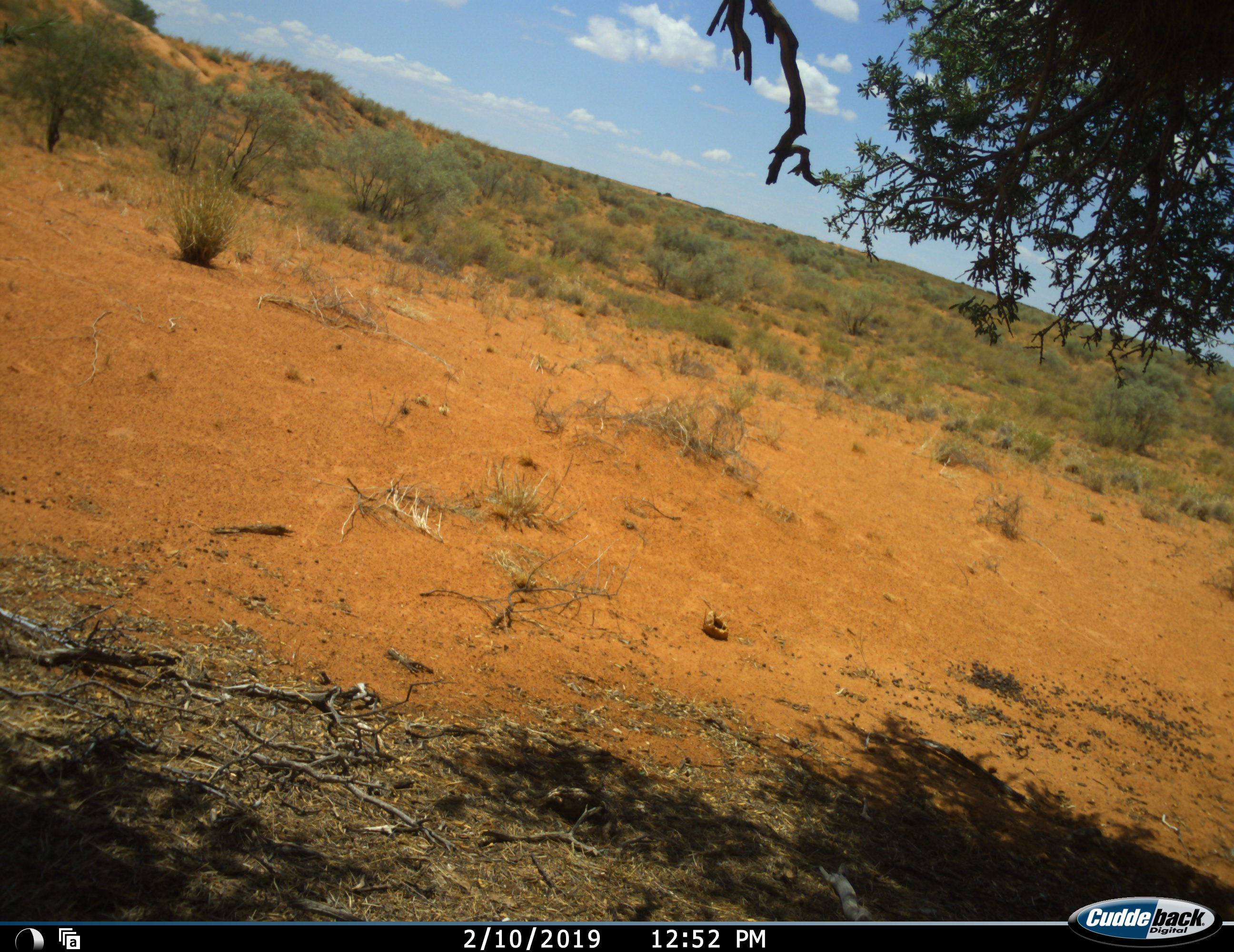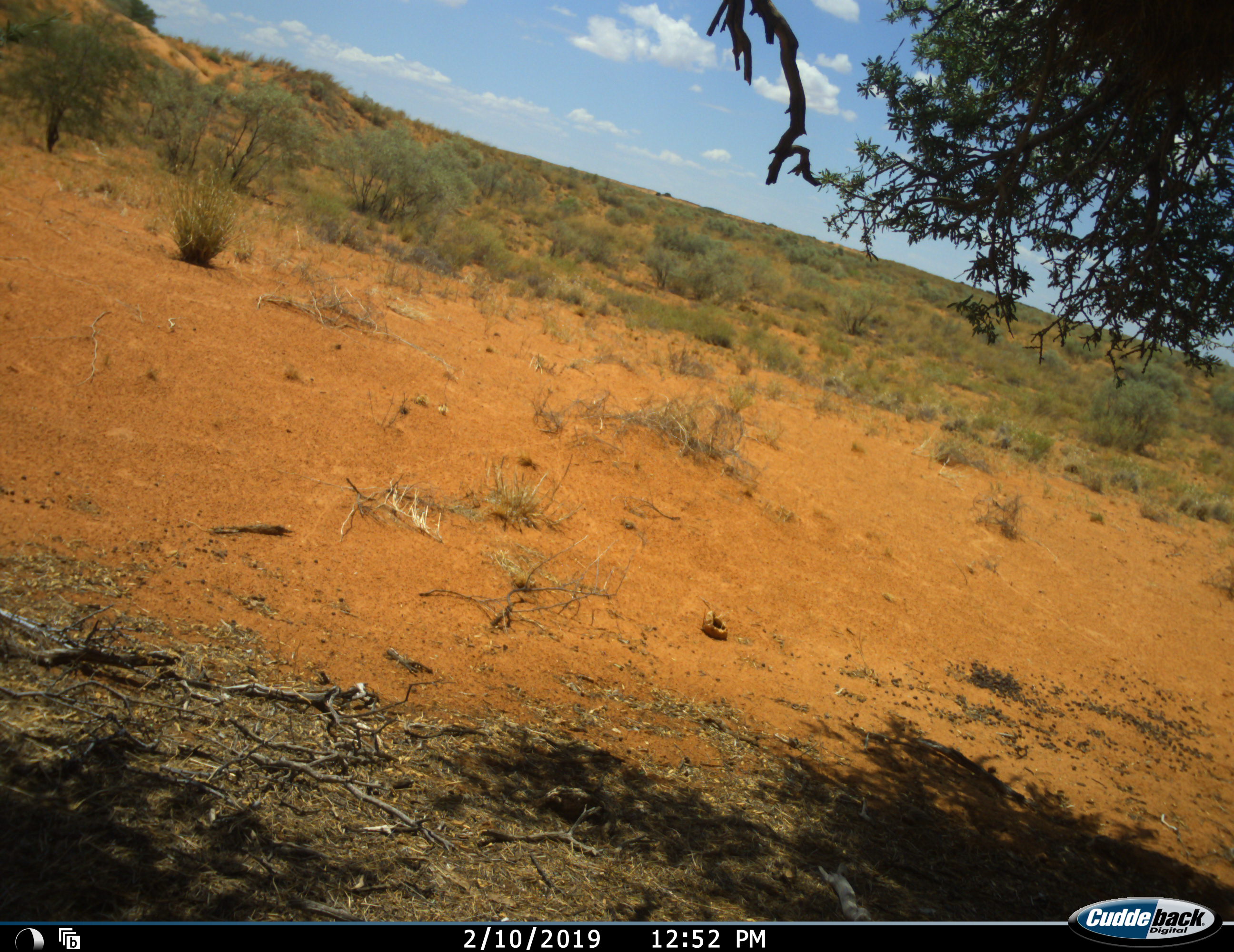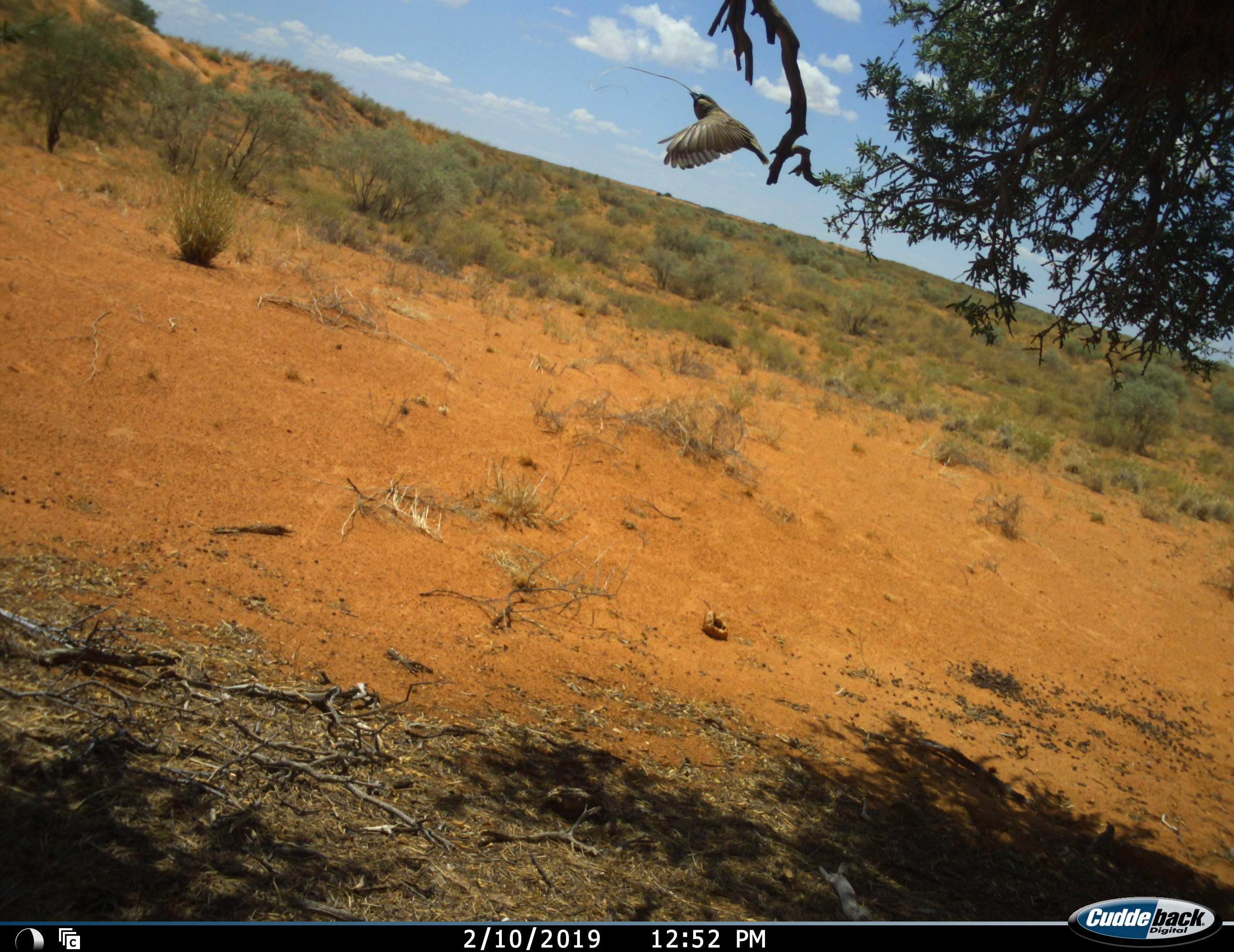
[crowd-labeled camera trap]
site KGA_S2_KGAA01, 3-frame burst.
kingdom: Animalia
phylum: Chordata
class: Aves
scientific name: Aves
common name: bird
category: birdother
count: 1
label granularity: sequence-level